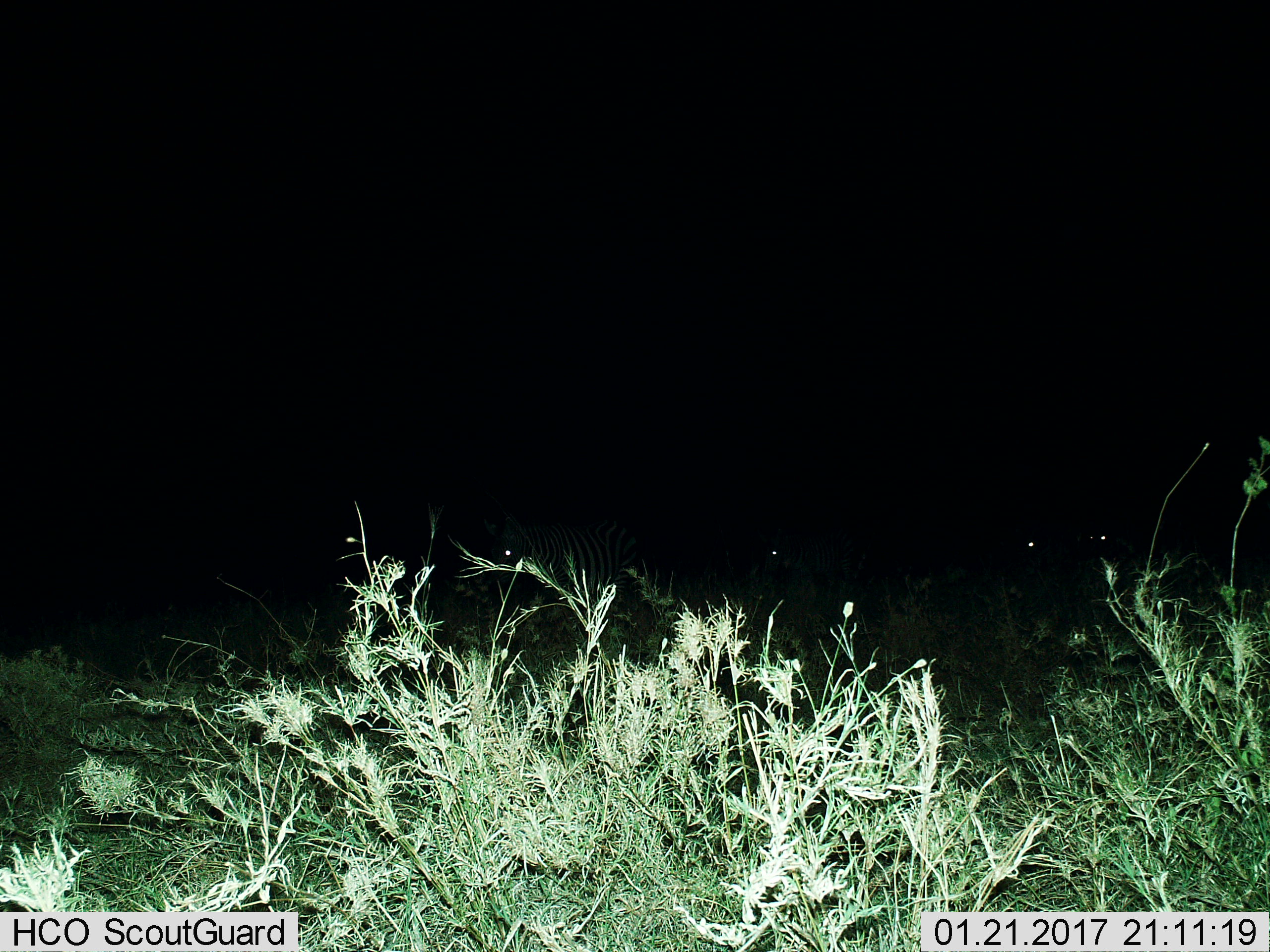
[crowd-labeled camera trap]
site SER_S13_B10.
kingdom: Animalia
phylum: Chordata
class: Mammalia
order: Perissodactyla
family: Equidae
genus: Equus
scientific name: Equus quagga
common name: plains zebra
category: zebraplains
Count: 4.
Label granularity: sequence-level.